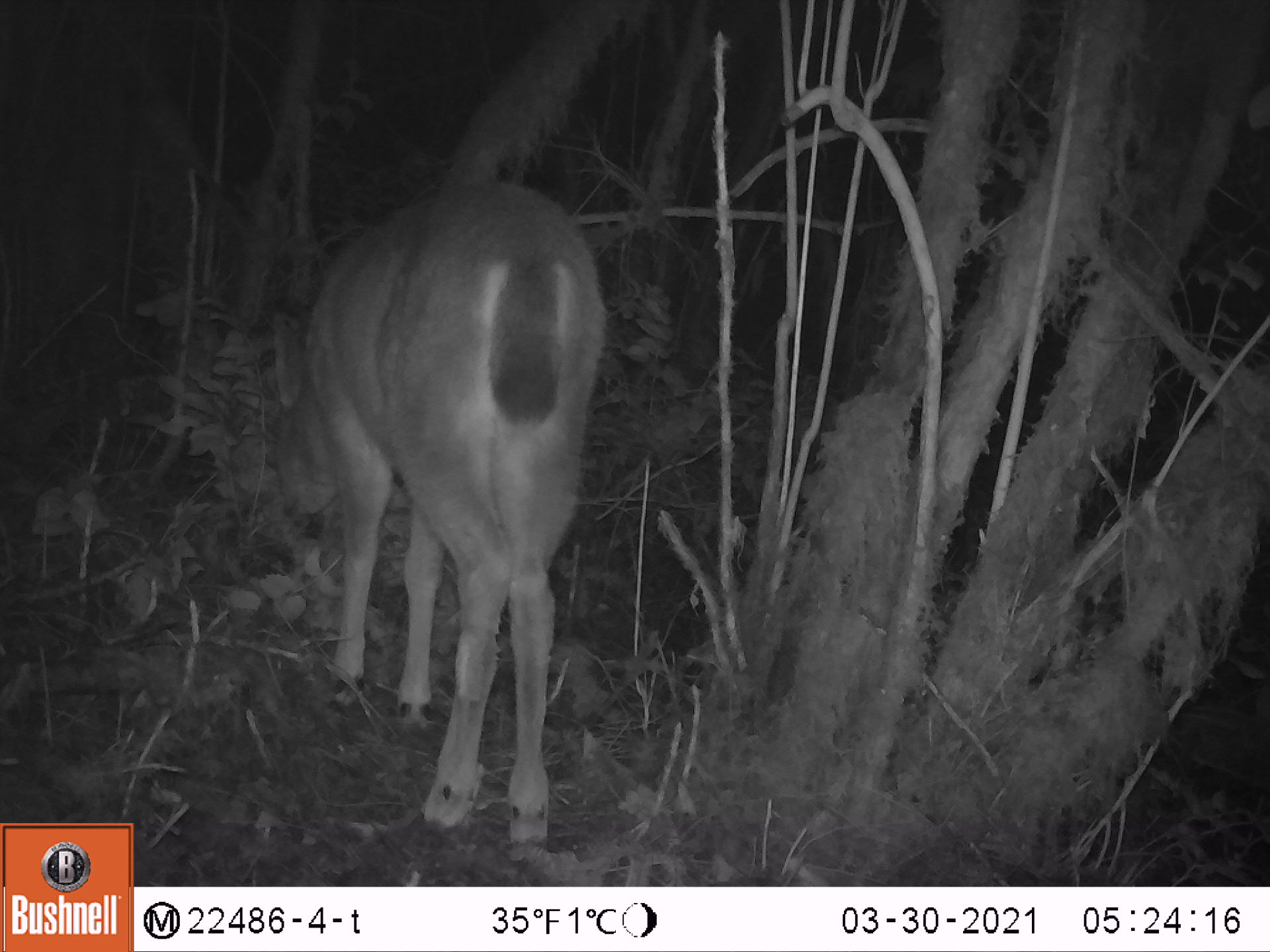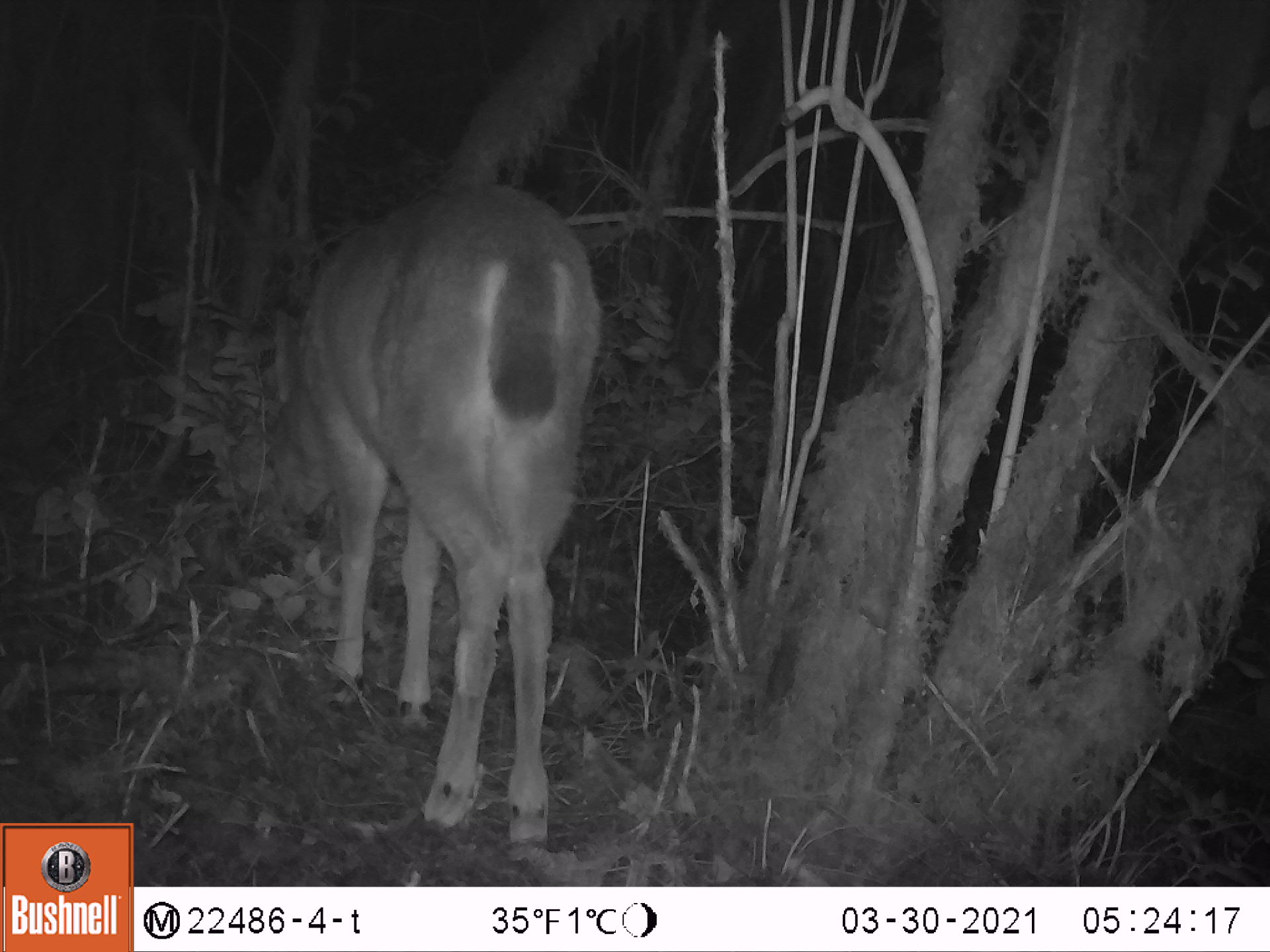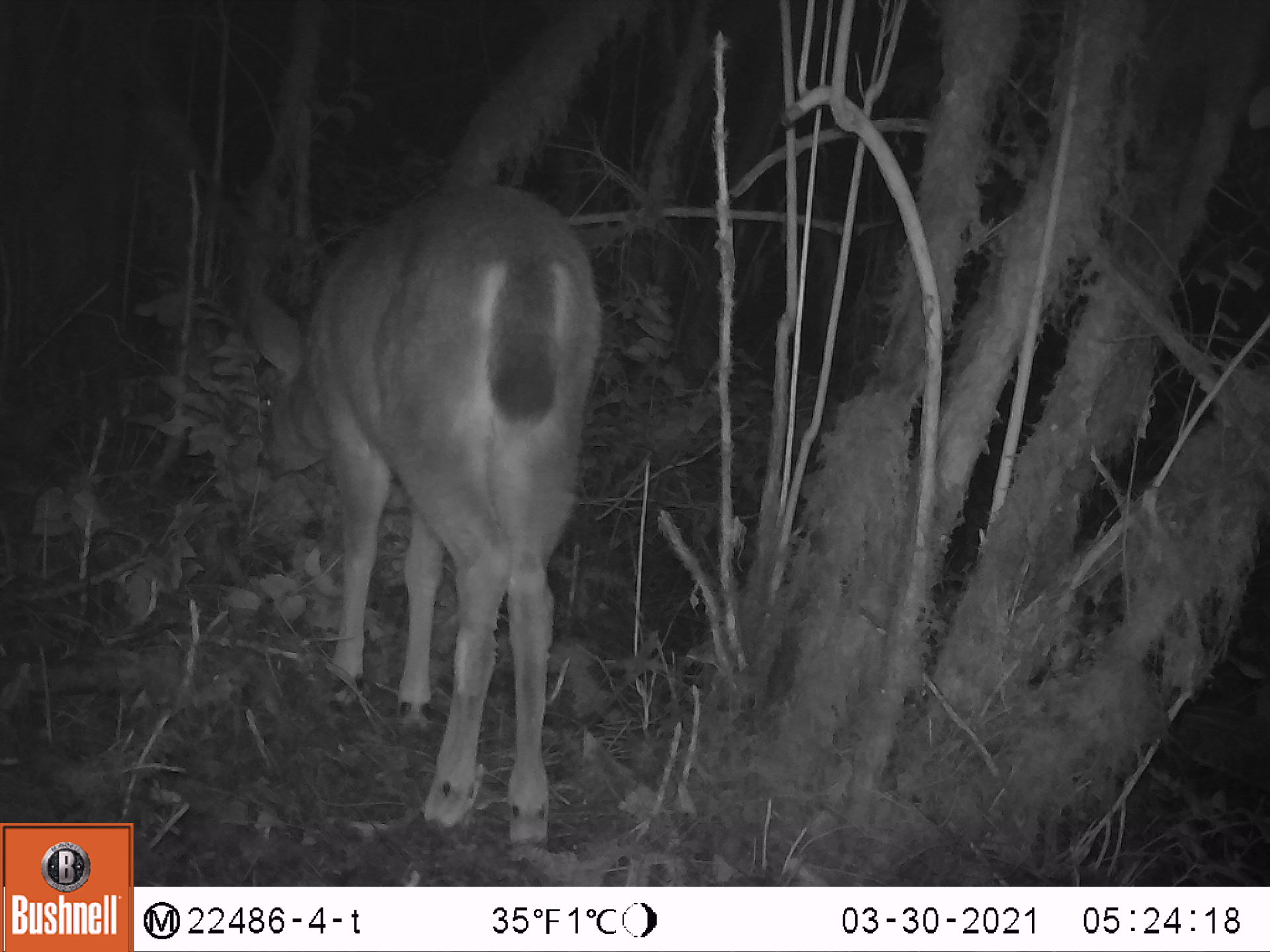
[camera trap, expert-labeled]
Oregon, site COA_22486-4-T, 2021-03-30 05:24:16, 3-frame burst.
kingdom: Animalia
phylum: Chordata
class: Mammalia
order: Artiodactyla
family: Cervidae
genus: Odocoileus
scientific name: Odocoileus hemionus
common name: black-tailed deer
Black-tailed deer (Odocoileus hemionus).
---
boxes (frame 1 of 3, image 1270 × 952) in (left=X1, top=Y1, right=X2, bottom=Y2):
black-tailed deer: (left=299, top=175, right=600, bottom=853)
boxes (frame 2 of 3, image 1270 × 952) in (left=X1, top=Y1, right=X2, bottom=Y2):
black-tailed deer: (left=293, top=182, right=609, bottom=864)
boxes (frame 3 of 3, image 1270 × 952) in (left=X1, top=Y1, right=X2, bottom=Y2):
black-tailed deer: (left=221, top=177, right=611, bottom=856)